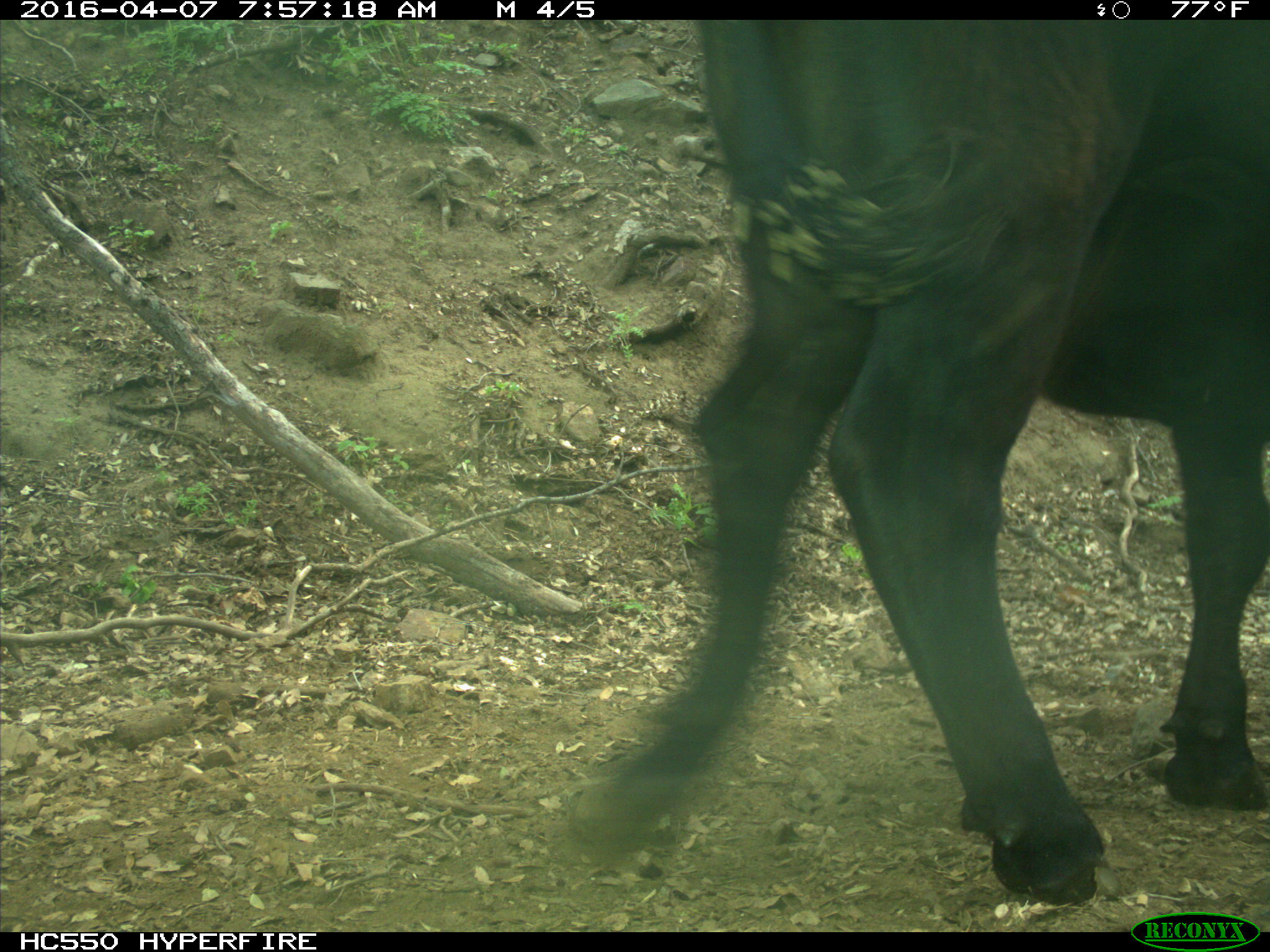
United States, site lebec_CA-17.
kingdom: Animalia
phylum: Chordata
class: Mammalia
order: Artiodactyla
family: Bovidae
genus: Bos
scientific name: Bos taurus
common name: domestic cow